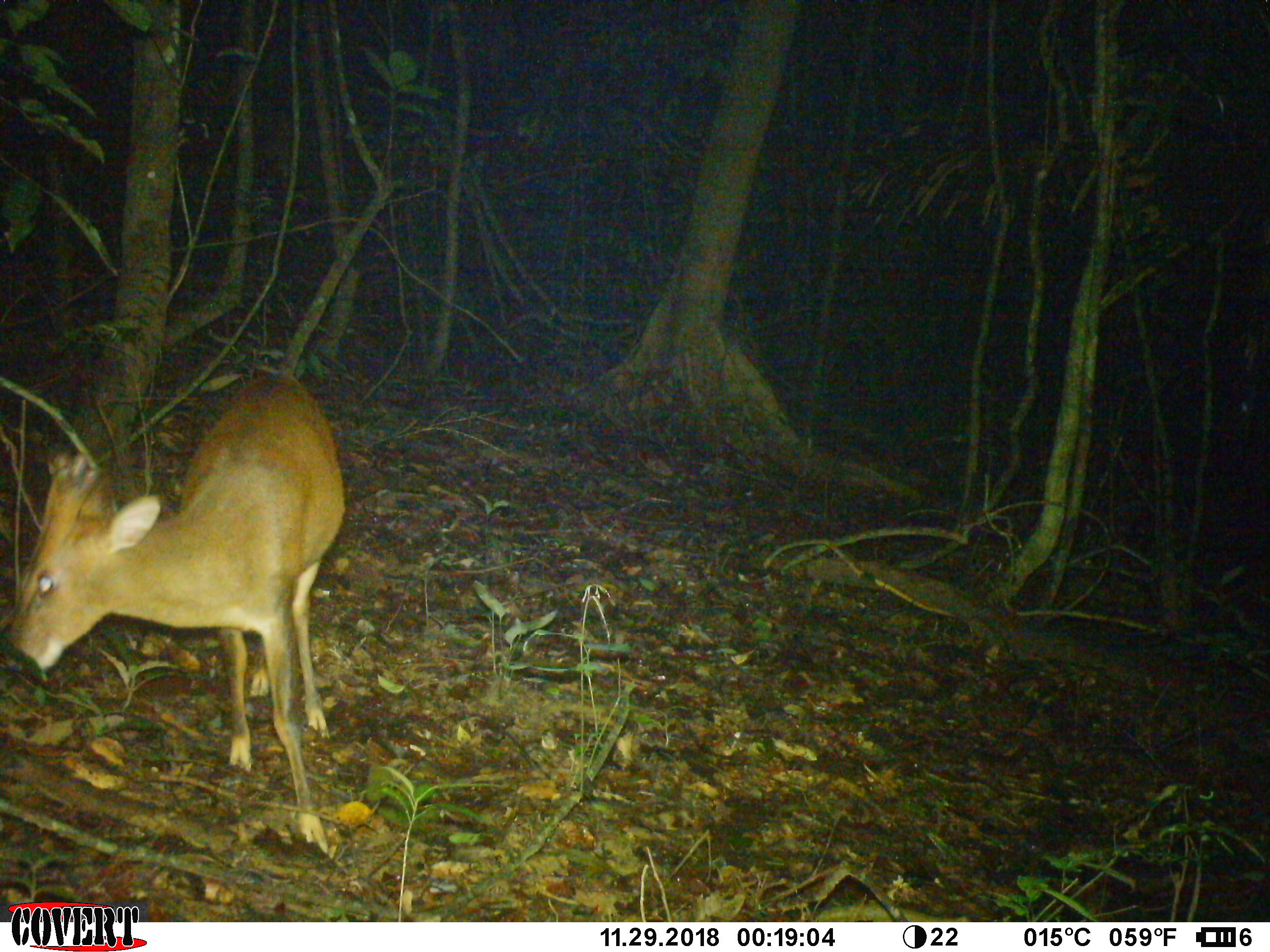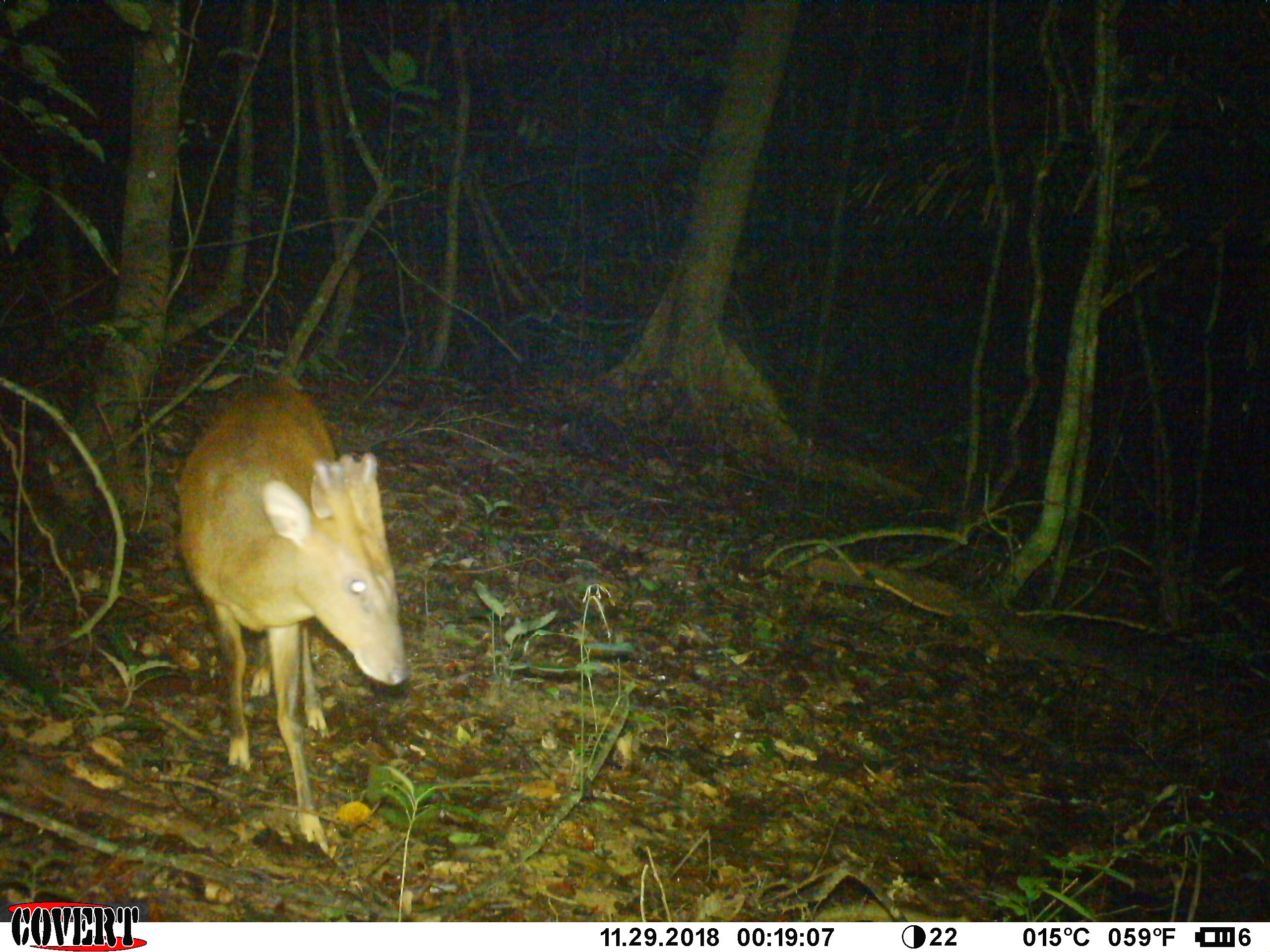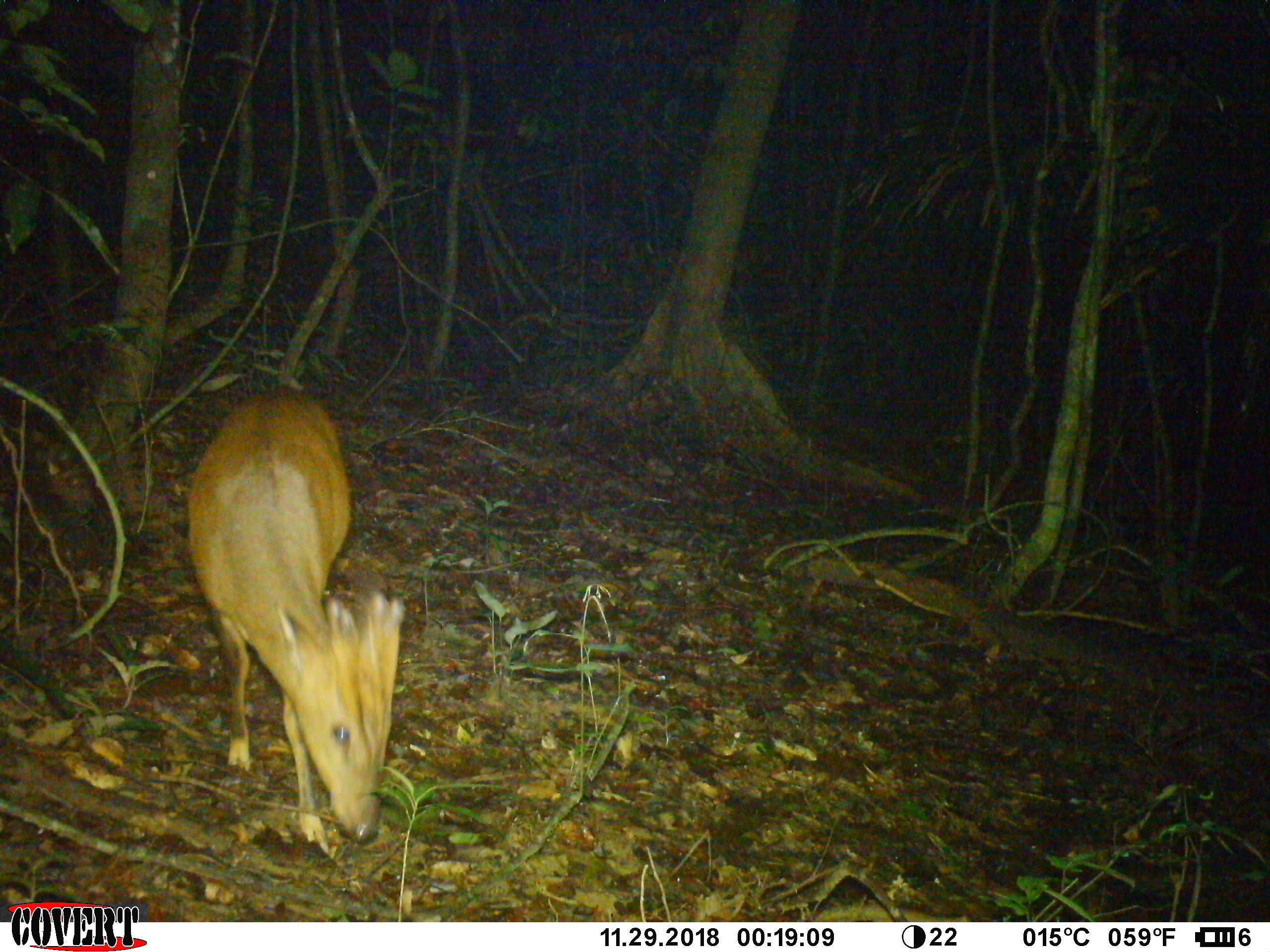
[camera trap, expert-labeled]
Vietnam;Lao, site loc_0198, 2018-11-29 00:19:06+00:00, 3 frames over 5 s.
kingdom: Animalia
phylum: Chordata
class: Mammalia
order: Artiodactyla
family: Cervidae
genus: Muntiacus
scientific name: Muntiacus vuquangensis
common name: large-antlered muntjac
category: large antlered muntjac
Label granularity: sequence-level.